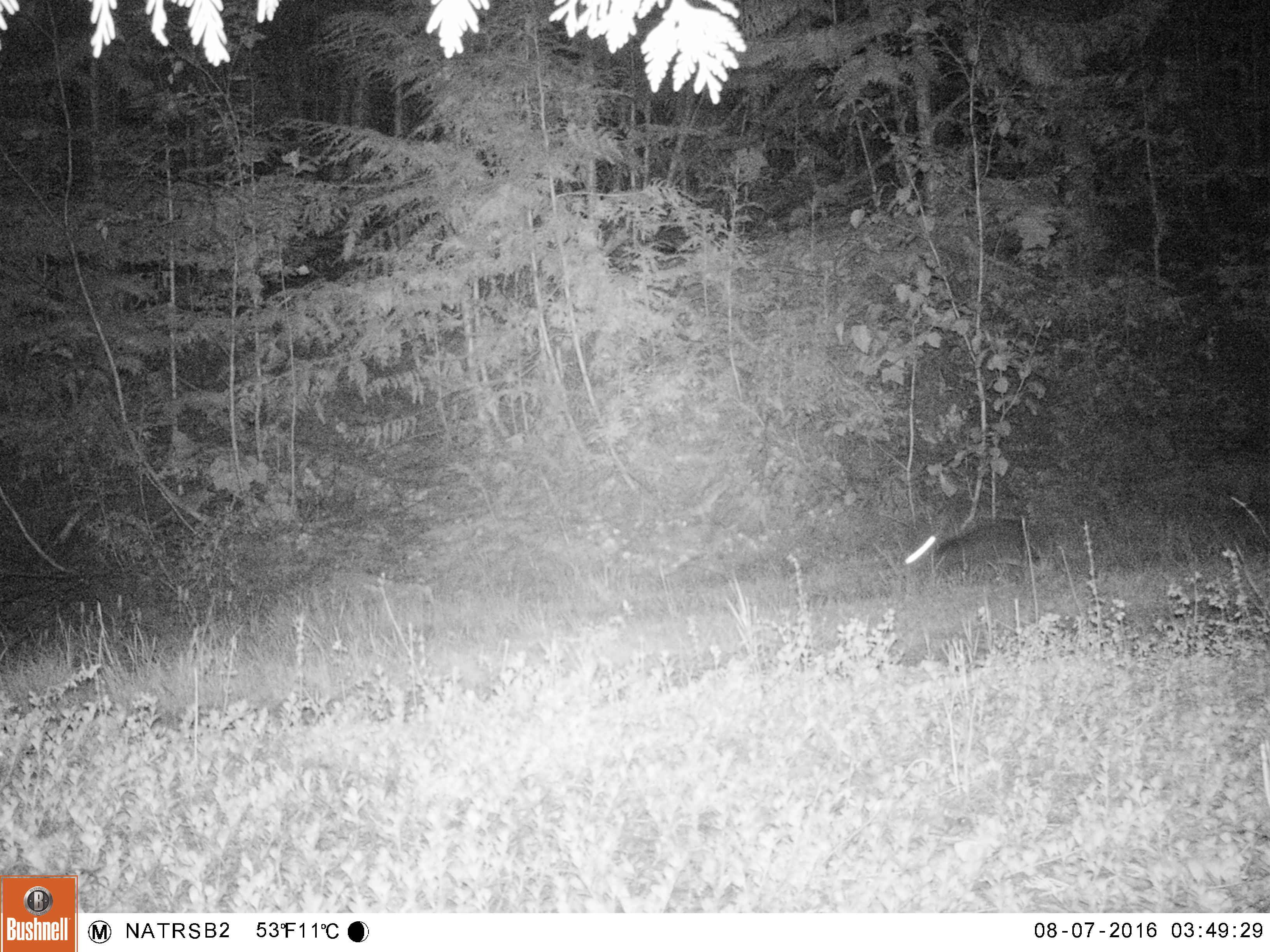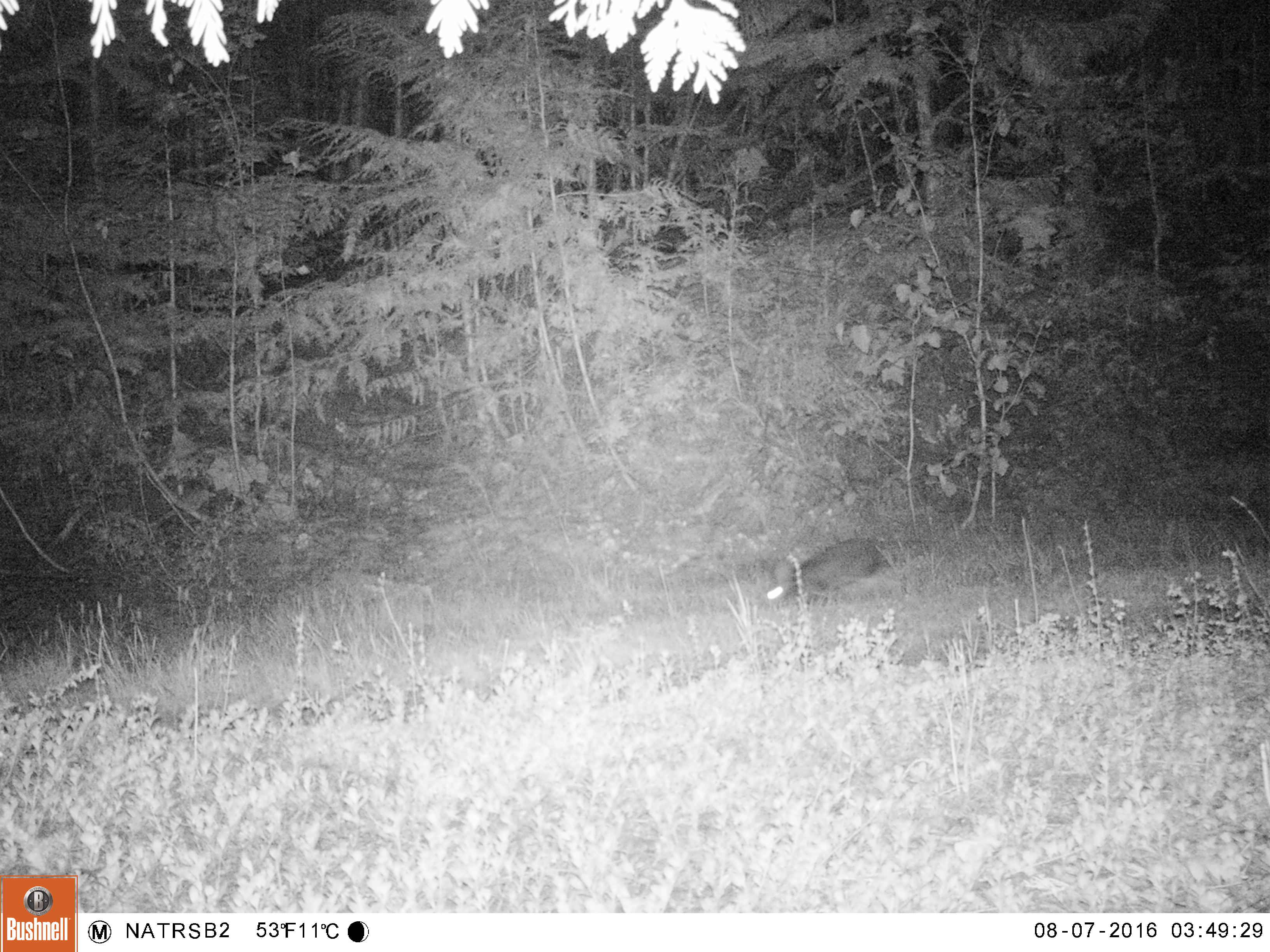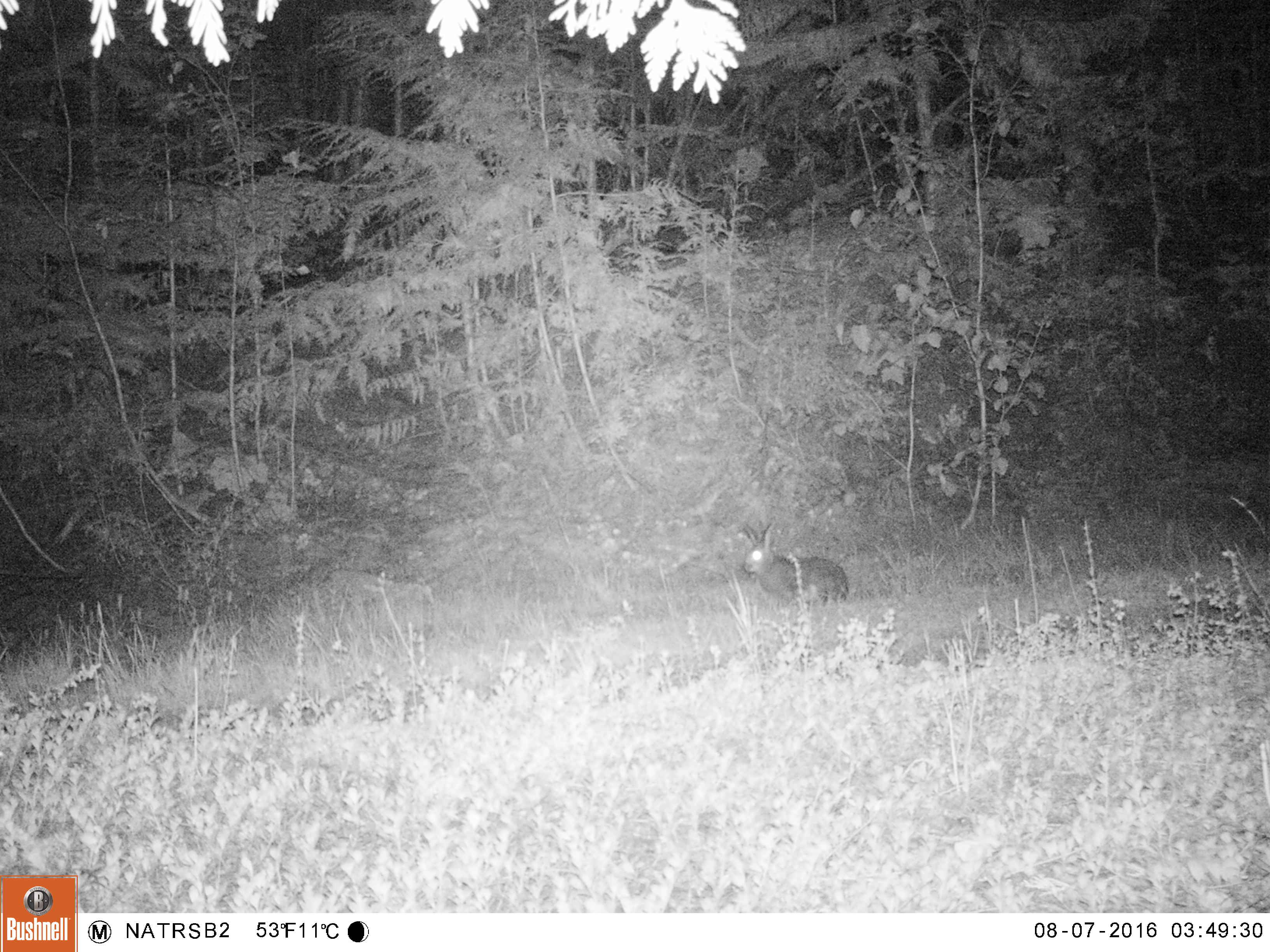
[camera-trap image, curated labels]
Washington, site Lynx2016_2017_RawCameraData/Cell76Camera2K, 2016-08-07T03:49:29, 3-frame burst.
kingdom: Animalia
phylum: Chordata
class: Mammalia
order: Lagomorpha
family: Leporidae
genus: Lepus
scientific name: Lepus americanus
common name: snowshoe hare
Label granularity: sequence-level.